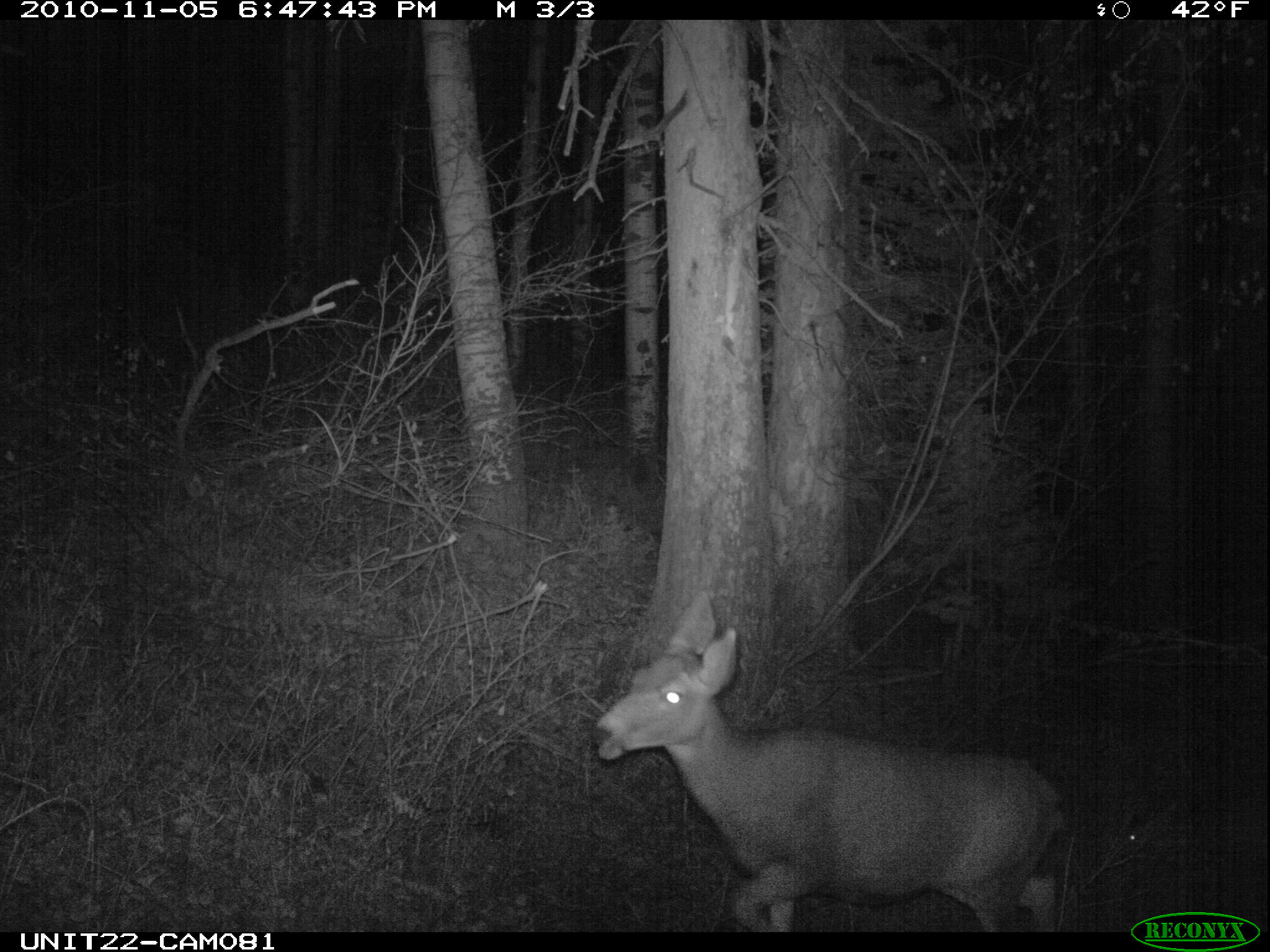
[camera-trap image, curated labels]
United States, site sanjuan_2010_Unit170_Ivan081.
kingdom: Animalia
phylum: Chordata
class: Mammalia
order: Artiodactyla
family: Cervidae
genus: Odocoileus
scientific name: Odocoileus hemionus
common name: mule deer